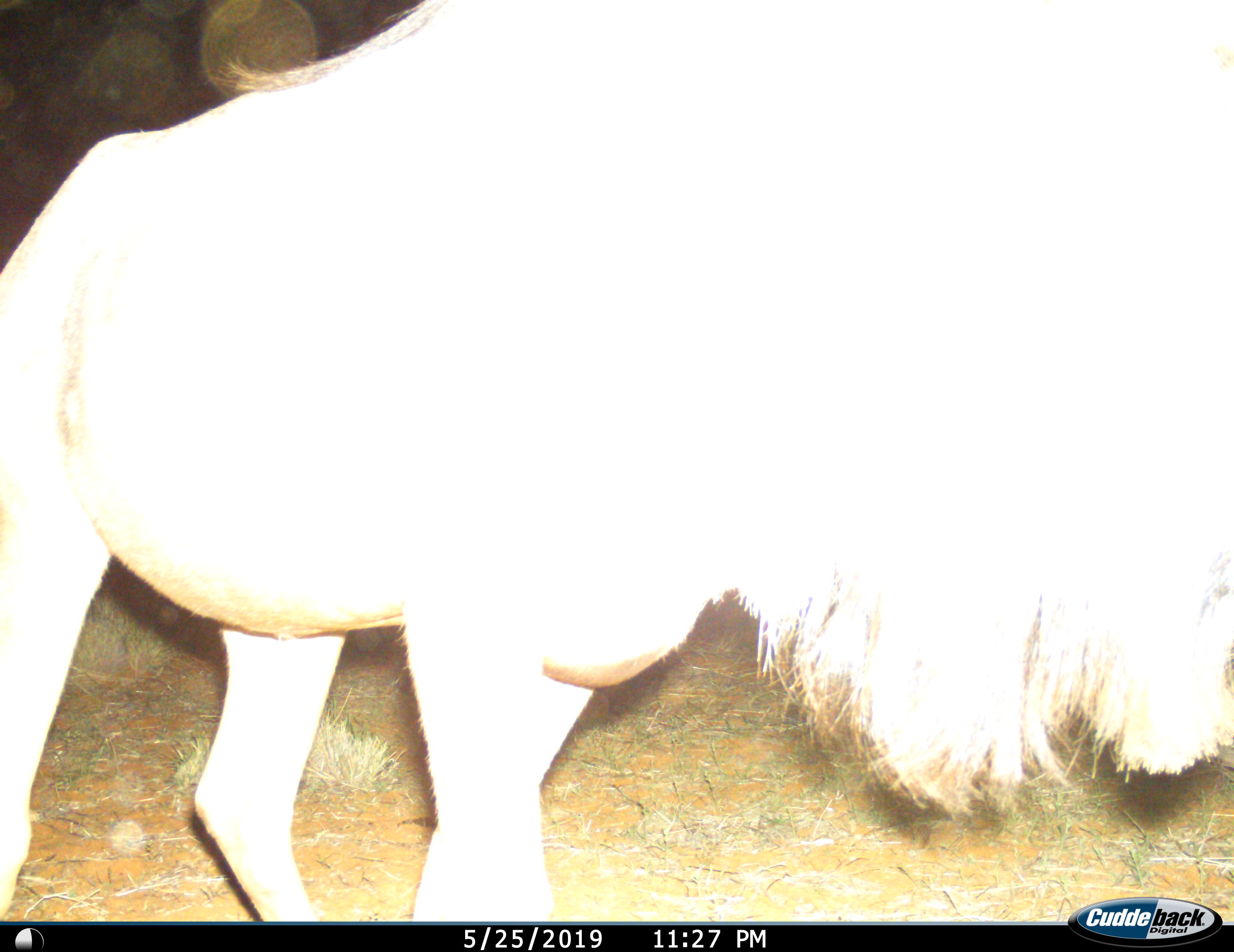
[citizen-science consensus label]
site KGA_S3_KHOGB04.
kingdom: Animalia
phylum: Chordata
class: Mammalia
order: Artiodactyla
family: Bovidae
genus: Connochaetes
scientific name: Connochaetes taurinus taurinus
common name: blue wildebeest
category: wildebeestblue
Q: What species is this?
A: Wildebeestblue (blue wildebeest) (Connochaetes taurinus taurinus).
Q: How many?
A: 1.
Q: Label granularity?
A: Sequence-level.